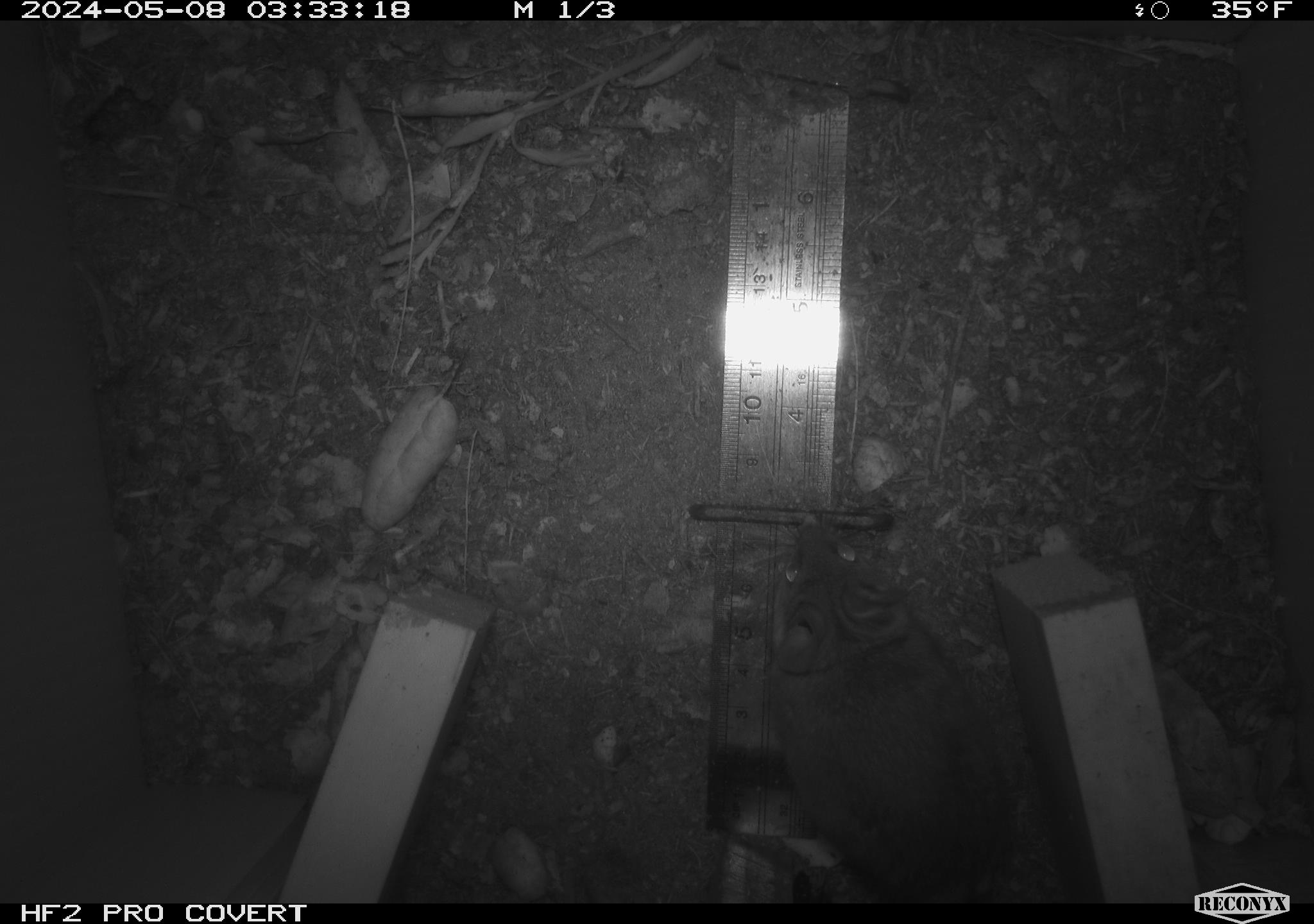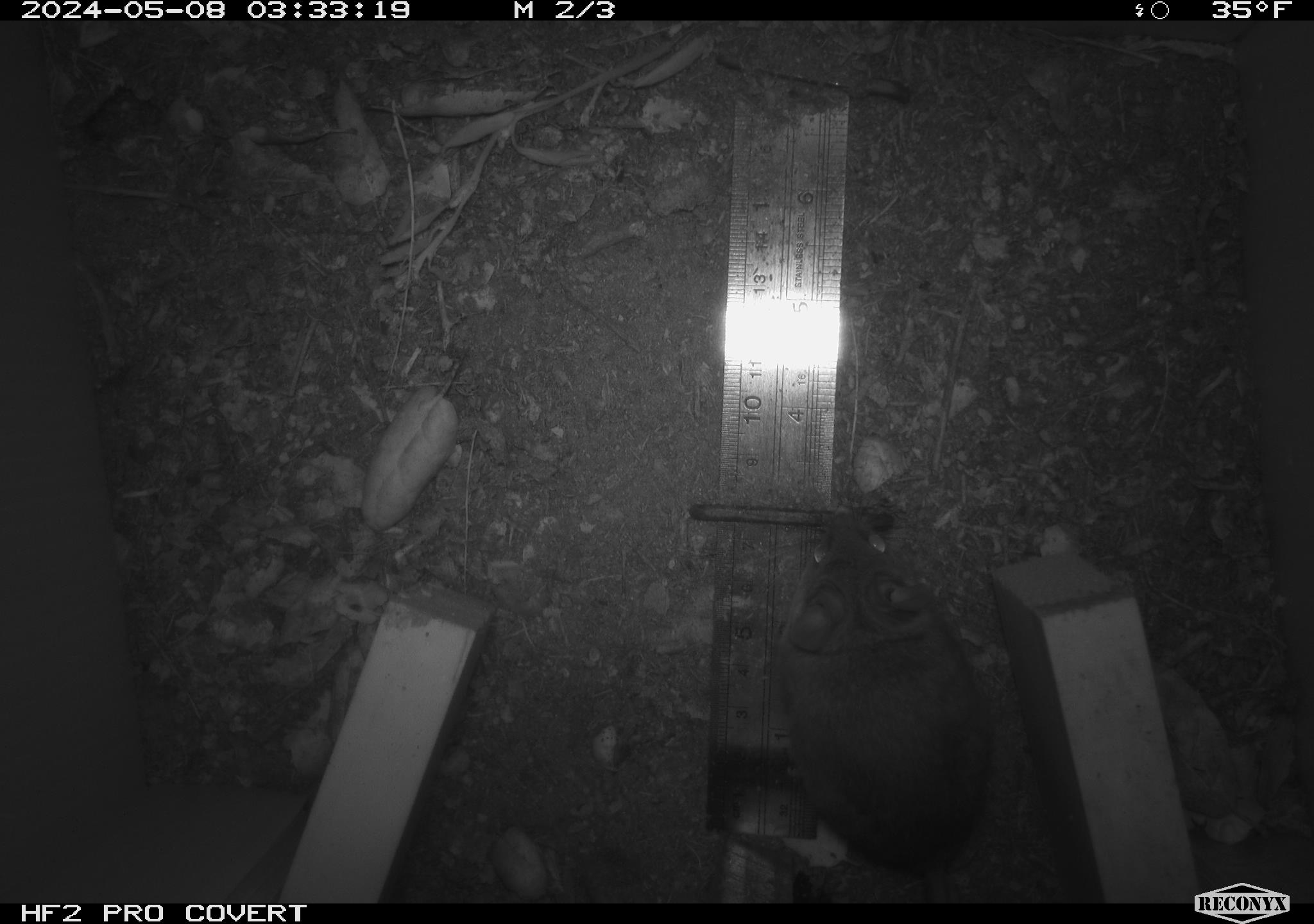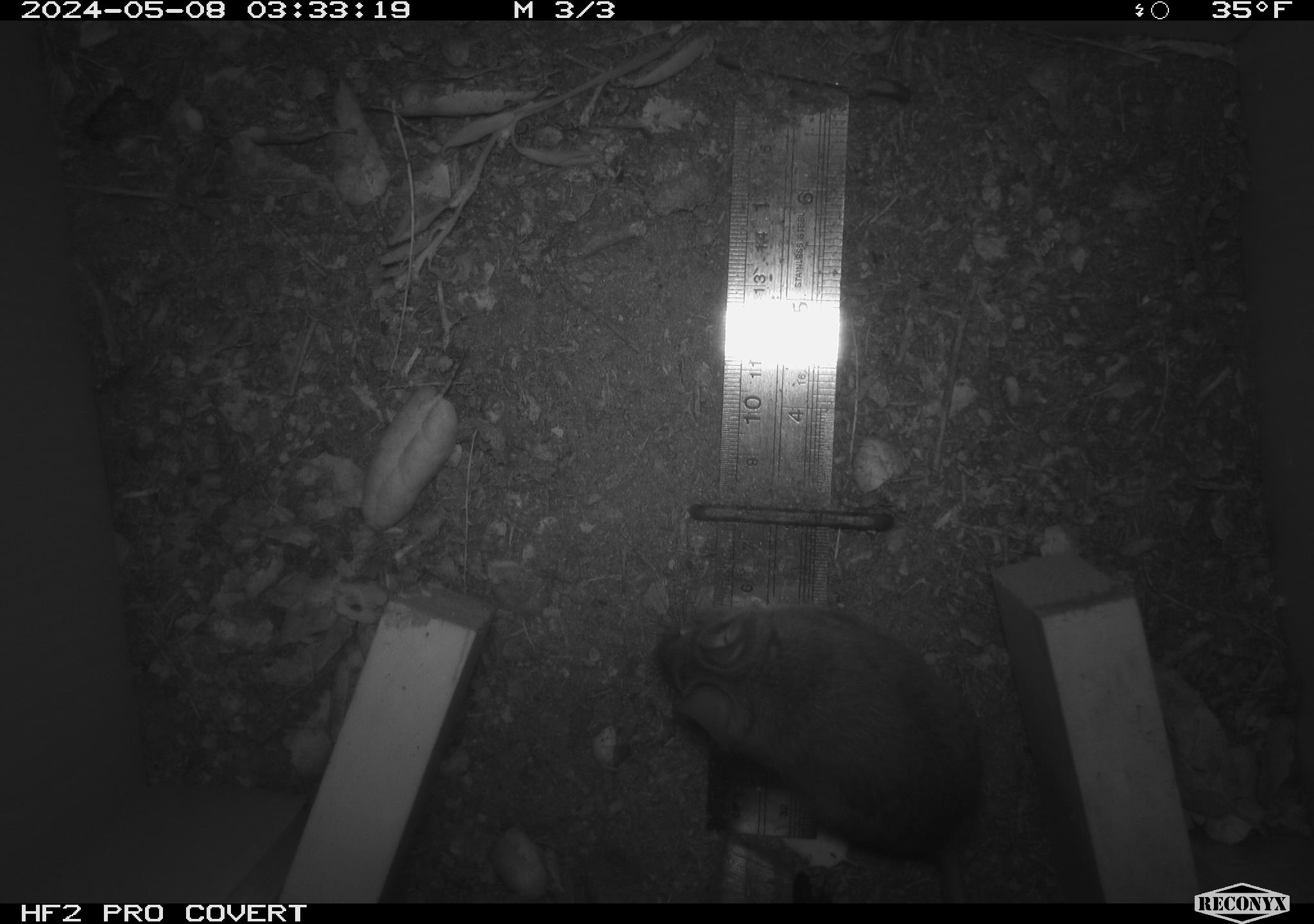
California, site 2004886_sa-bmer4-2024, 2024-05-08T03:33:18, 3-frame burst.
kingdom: Animalia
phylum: Chordata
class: Mammalia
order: Rodentia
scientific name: Rodentia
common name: mouse species